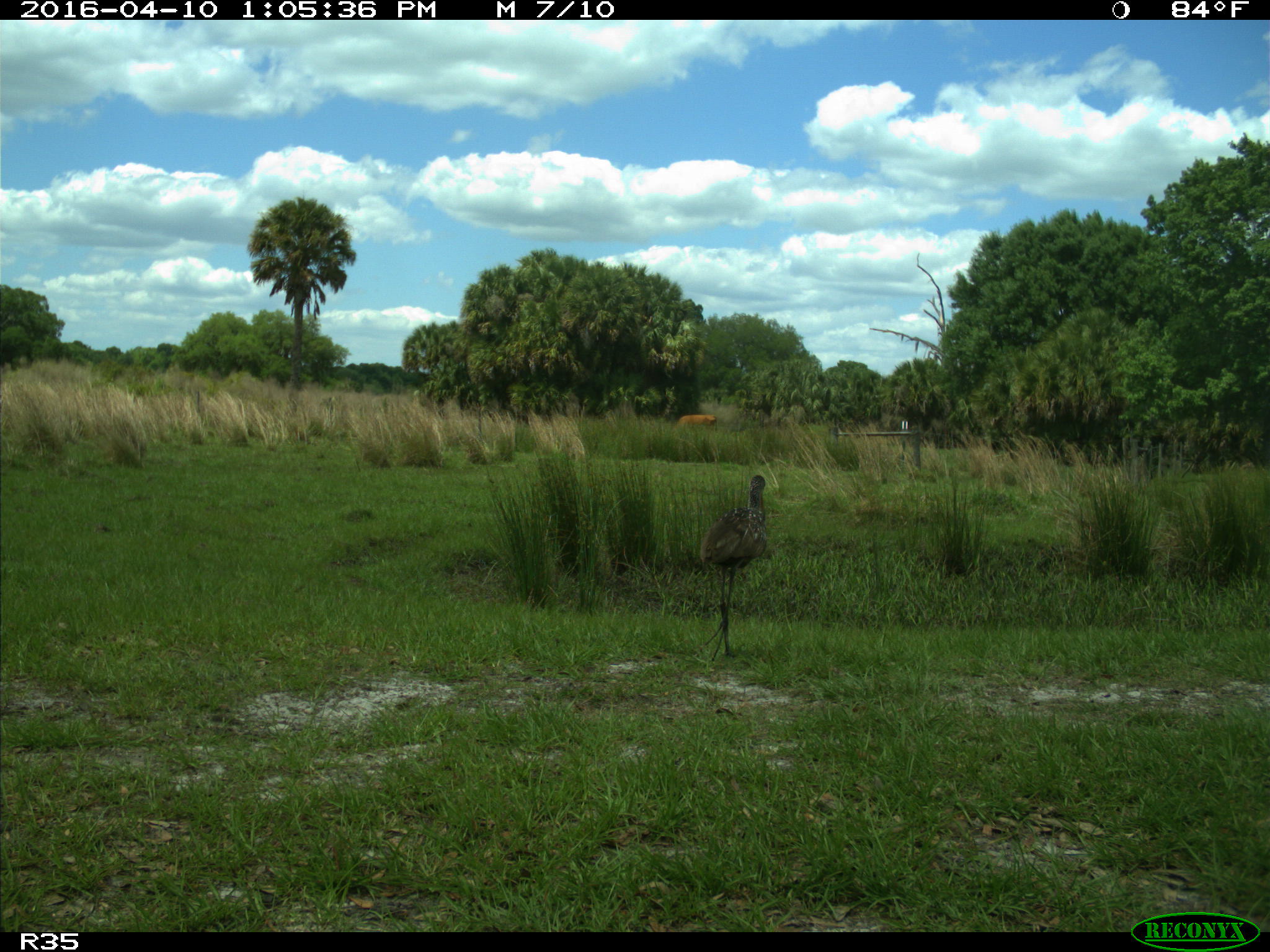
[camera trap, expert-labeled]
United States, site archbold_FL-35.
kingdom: Animalia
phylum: Chordata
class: Aves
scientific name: Aves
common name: birds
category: unidentified bird